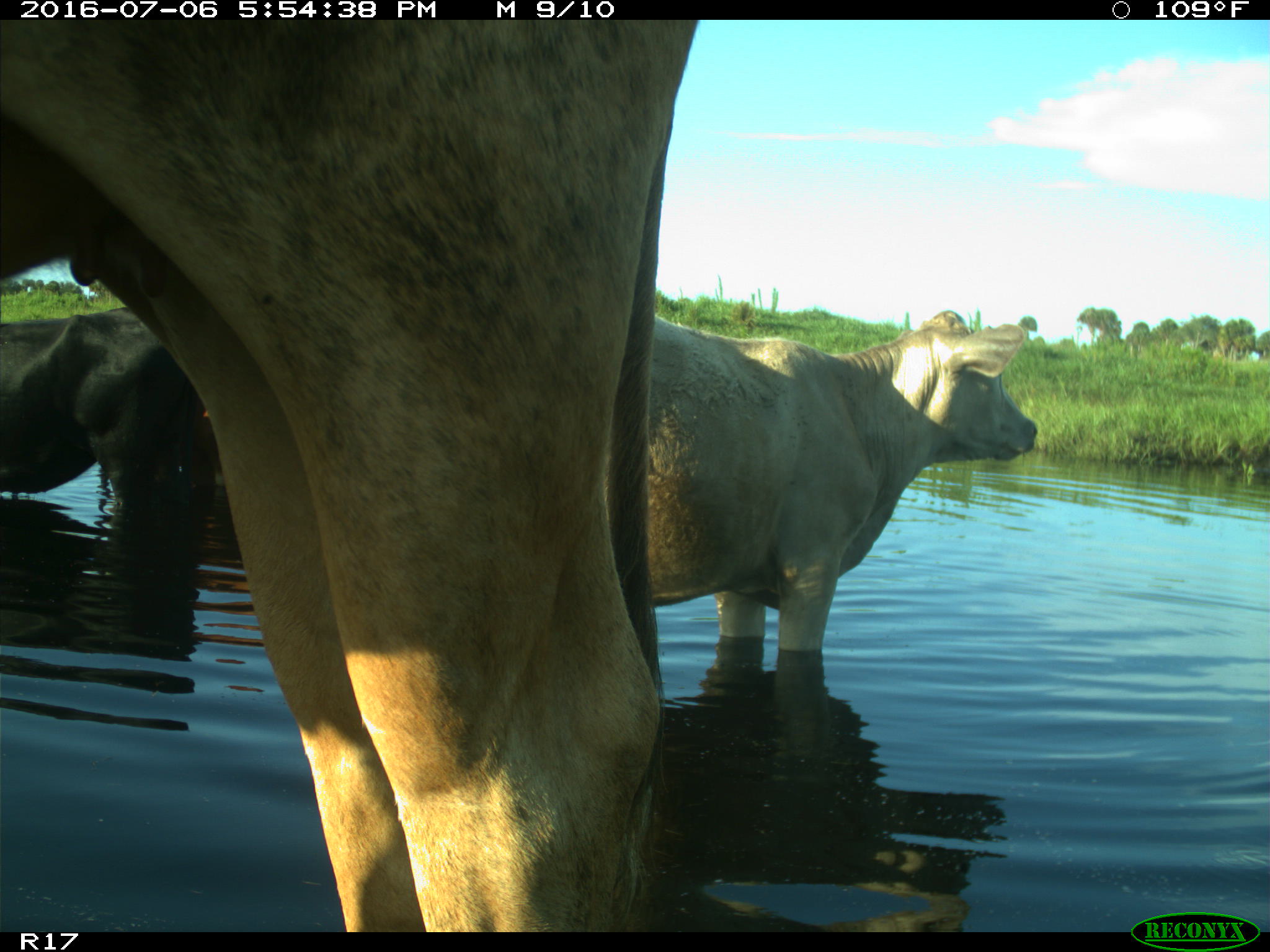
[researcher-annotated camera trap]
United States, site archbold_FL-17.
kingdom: Animalia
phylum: Chordata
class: Mammalia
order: Artiodactyla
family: Bovidae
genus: Bos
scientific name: Bos taurus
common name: domestic cow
Bos taurus (domestic cow).